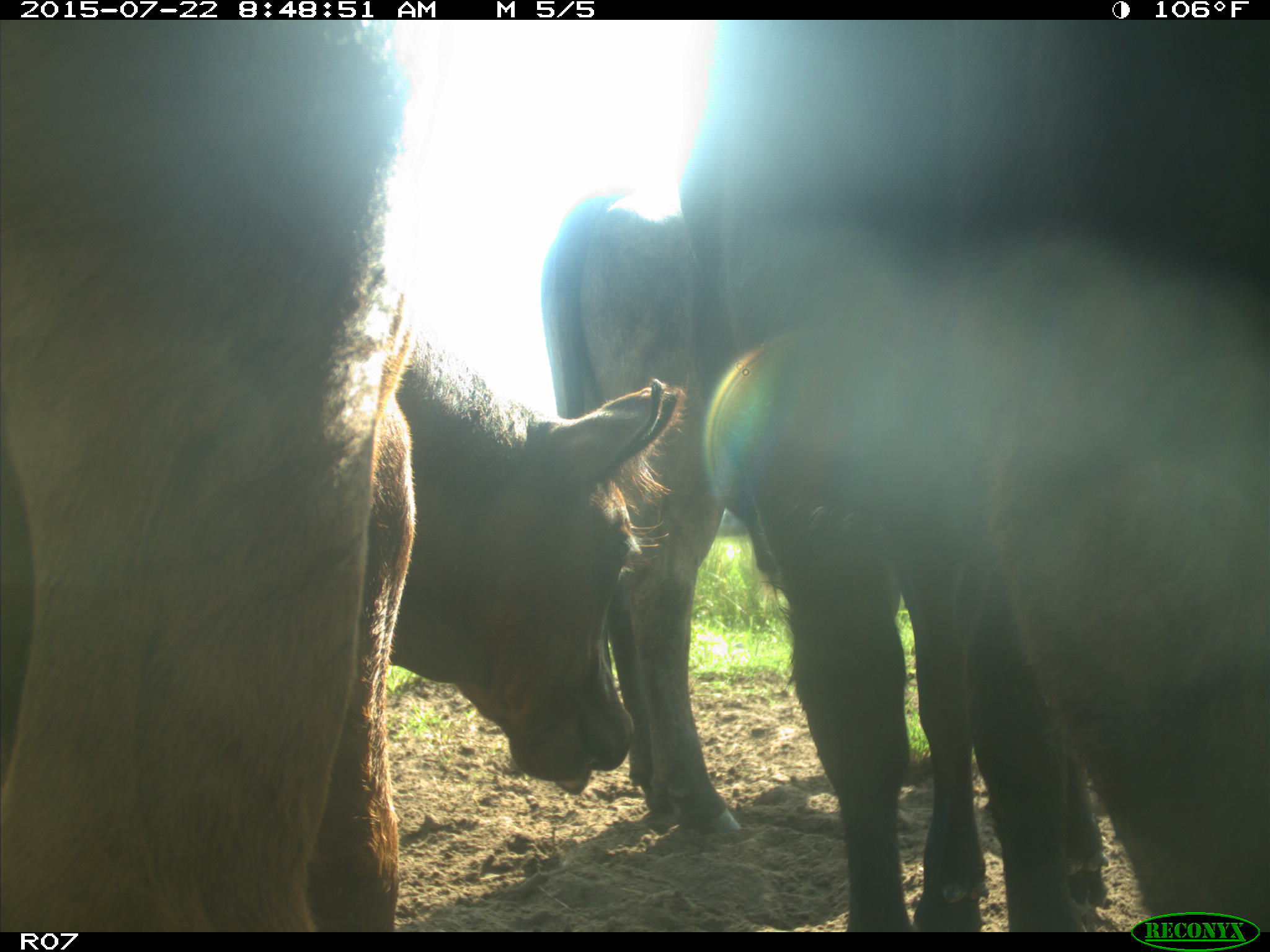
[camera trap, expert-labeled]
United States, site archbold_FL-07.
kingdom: Animalia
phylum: Chordata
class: Mammalia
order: Artiodactyla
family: Bovidae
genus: Bos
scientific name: Bos taurus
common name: domestic cow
Bos taurus (domestic cow).